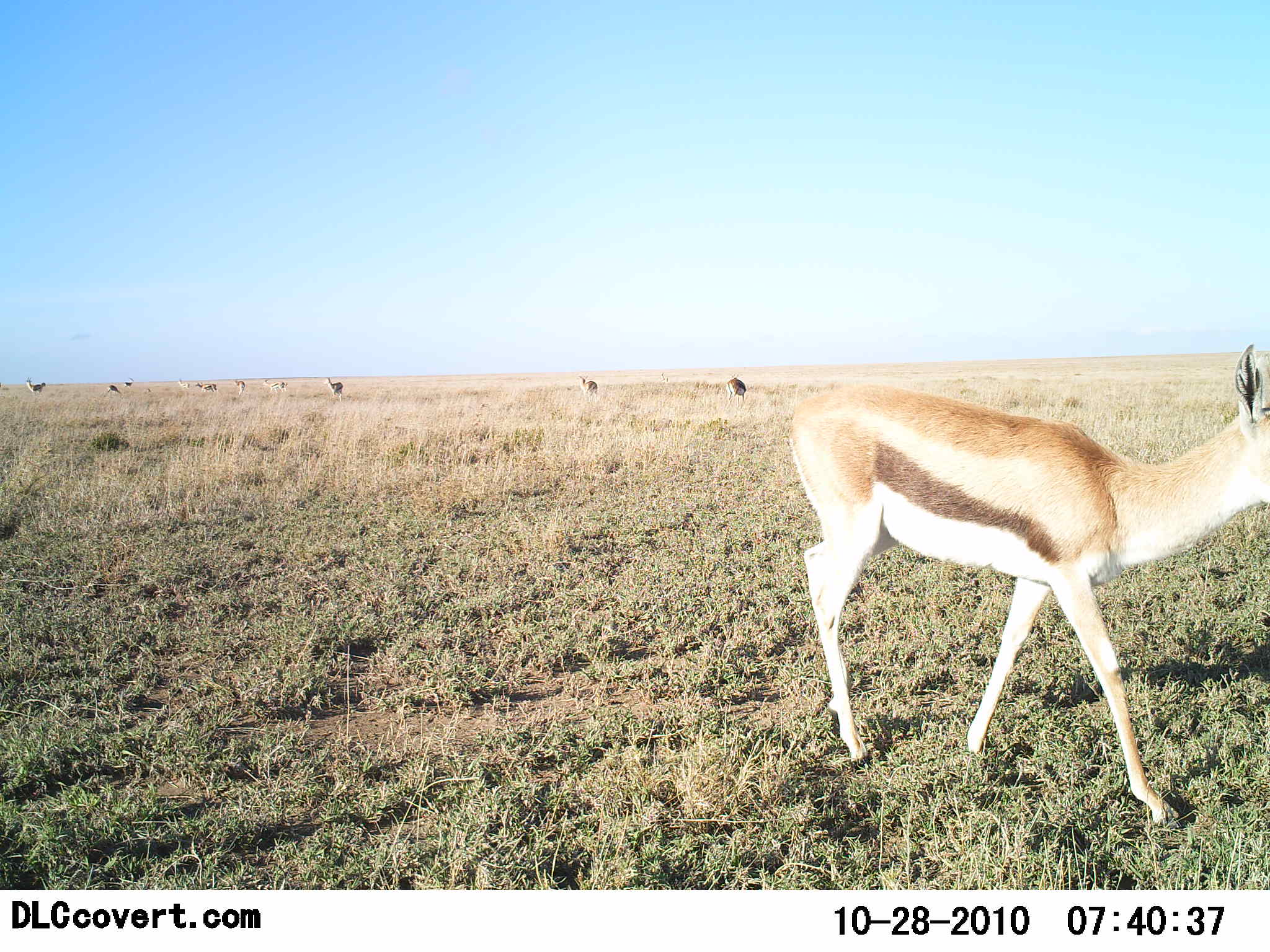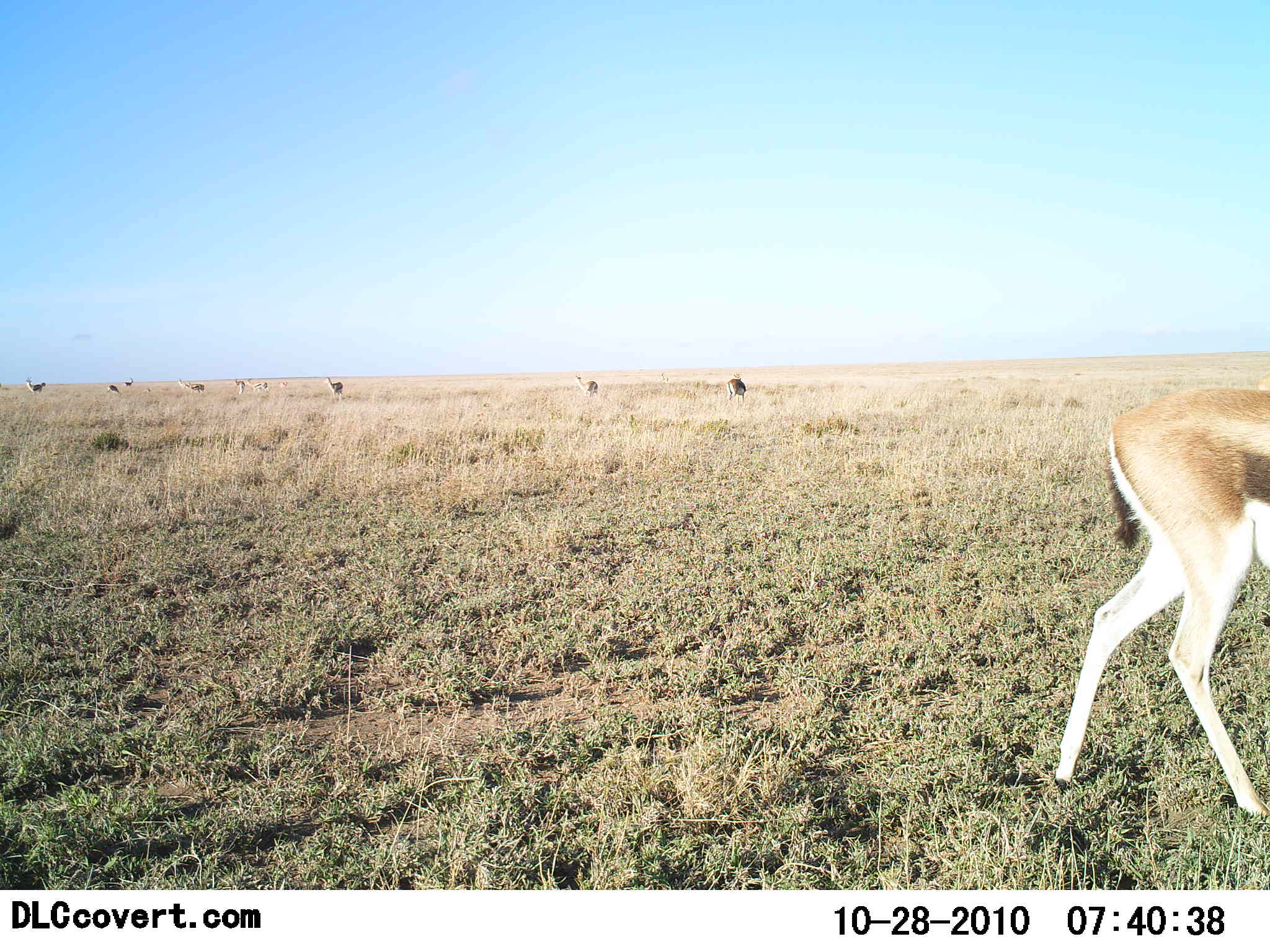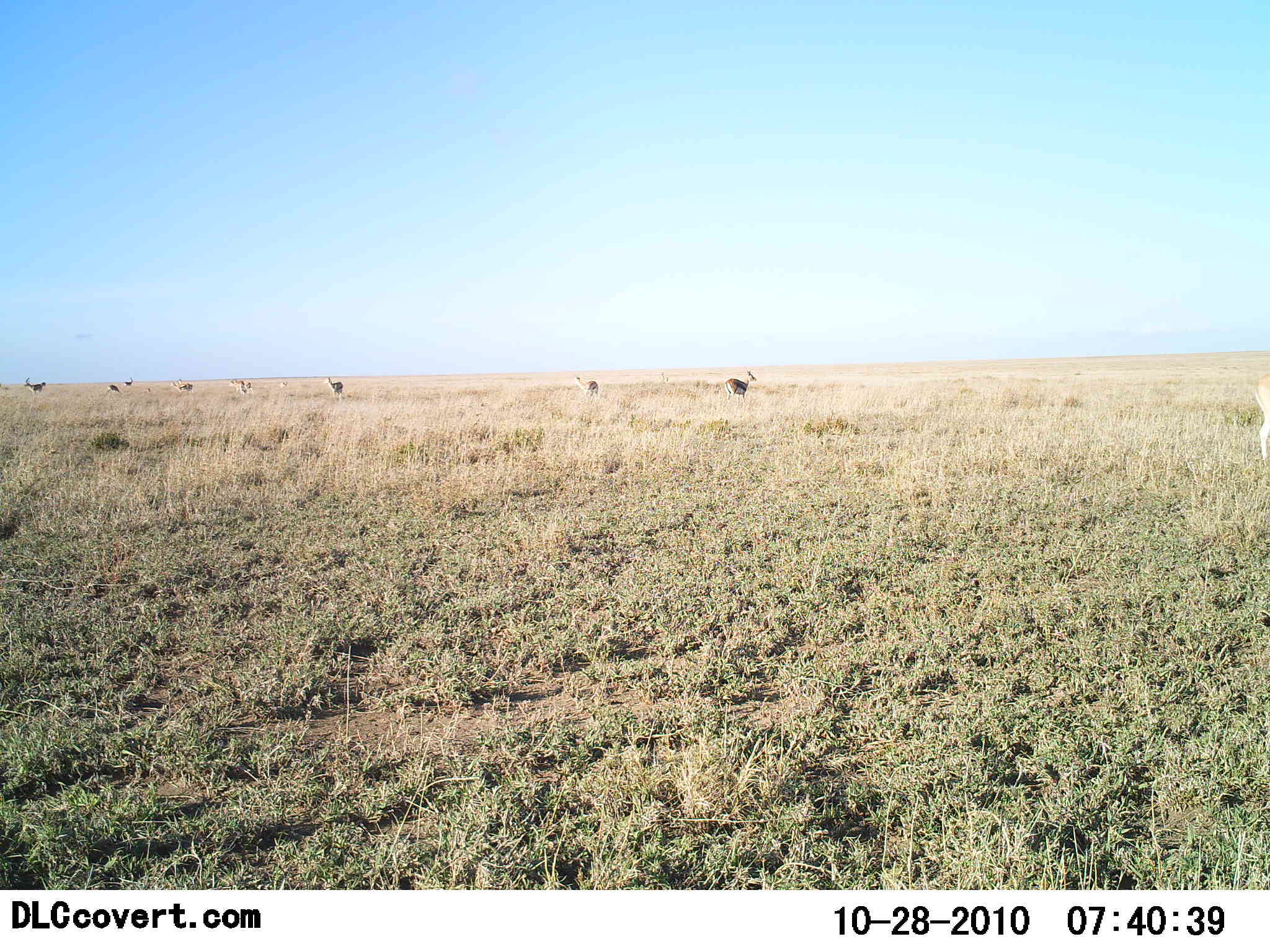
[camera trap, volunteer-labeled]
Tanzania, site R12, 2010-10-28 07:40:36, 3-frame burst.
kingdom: Animalia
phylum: Chordata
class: Mammalia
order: Artiodactyla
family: Bovidae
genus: Eudorcas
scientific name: Eudorcas thomsonii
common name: thomson's gazelle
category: gazellethomsons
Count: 10.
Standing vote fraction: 43%.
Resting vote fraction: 0%.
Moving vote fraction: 86%.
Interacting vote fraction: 0%.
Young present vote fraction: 0%.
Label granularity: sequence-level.